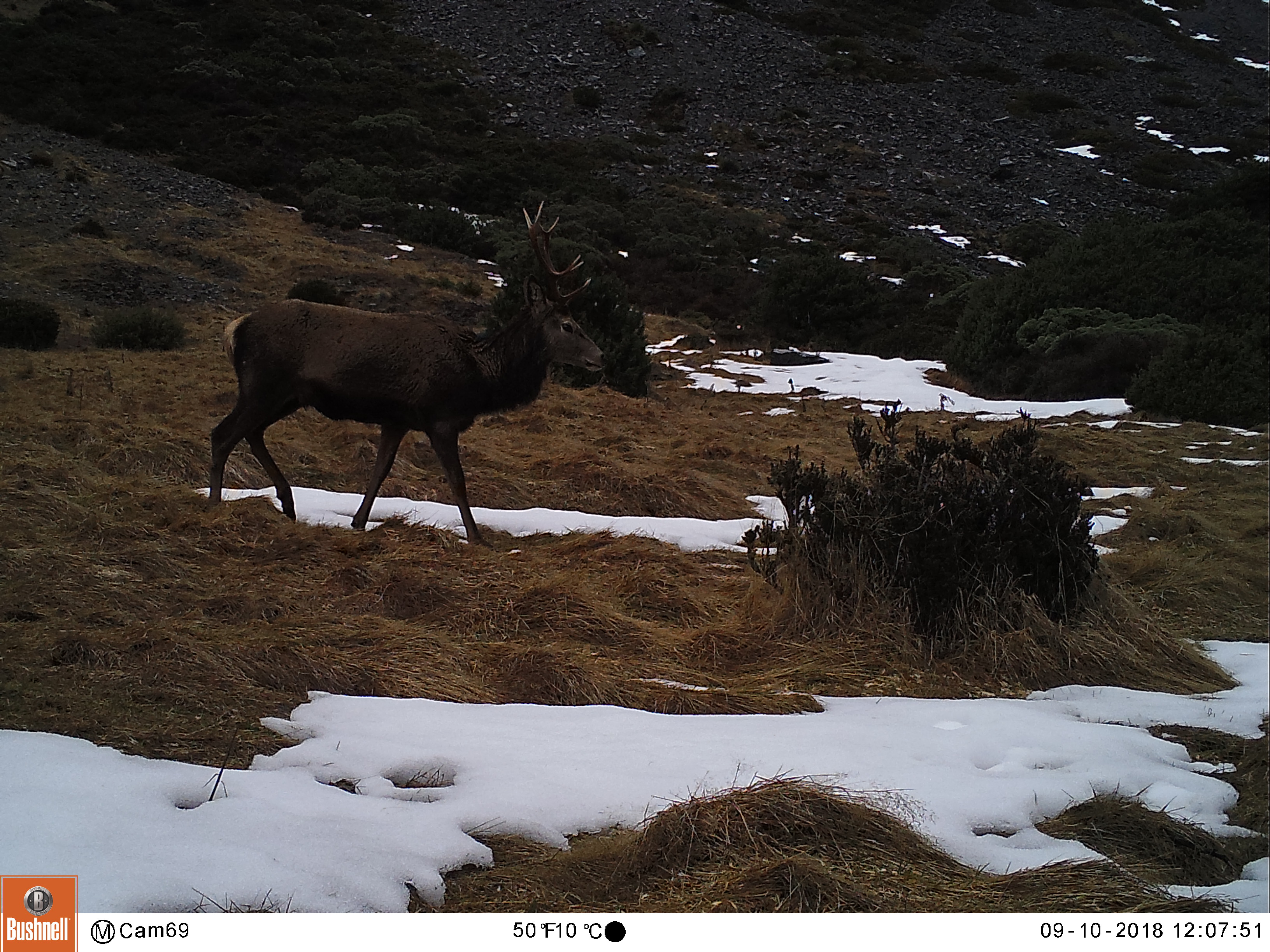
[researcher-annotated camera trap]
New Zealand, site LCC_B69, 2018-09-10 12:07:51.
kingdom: Animalia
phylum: Chordata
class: Mammalia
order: Artiodactyla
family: Cervidae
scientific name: Cervidae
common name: deer